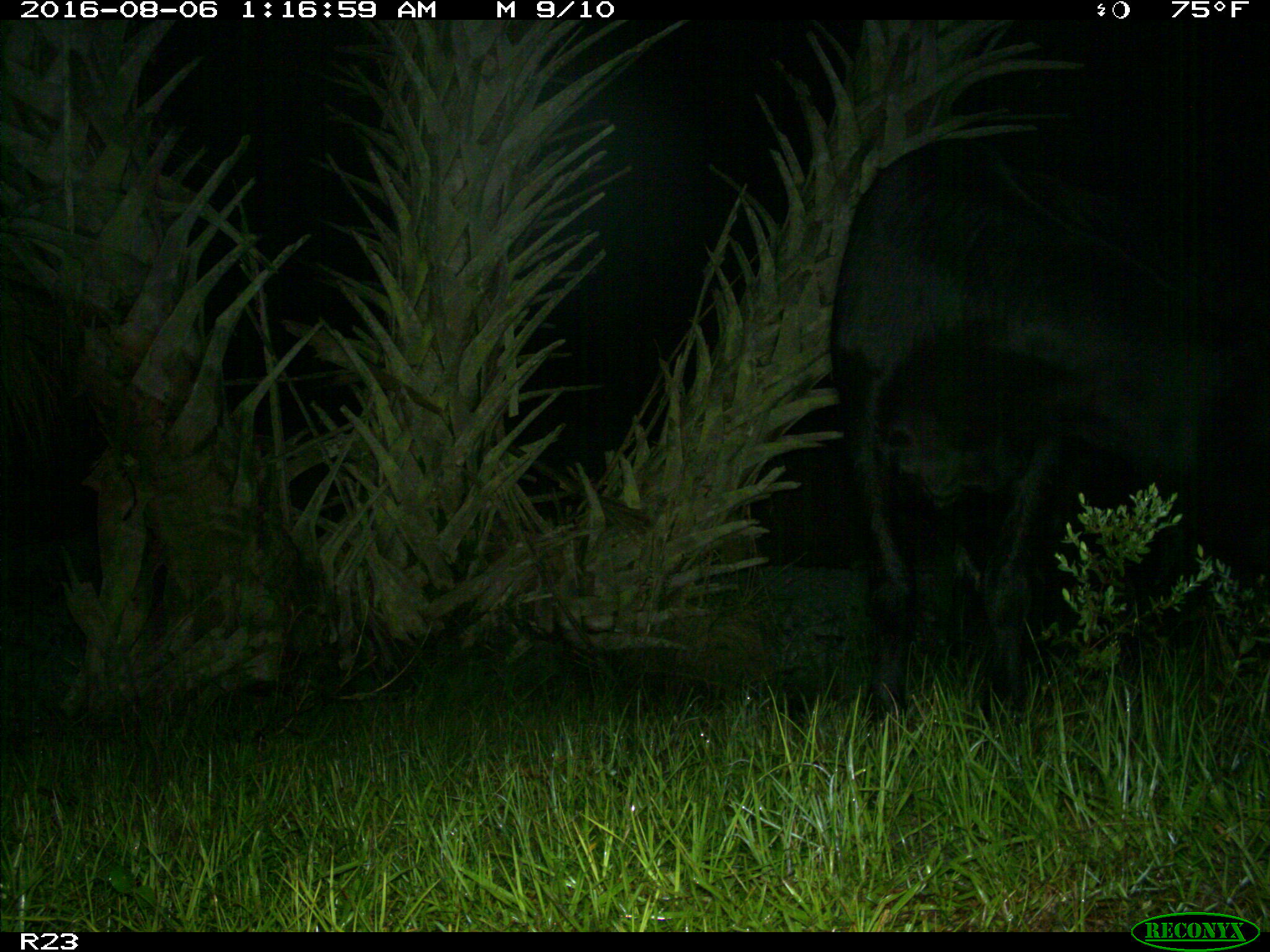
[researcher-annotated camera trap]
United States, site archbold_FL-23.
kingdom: Animalia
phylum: Chordata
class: Mammalia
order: Artiodactyla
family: Bovidae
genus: Bos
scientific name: Bos taurus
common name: domestic cow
Bos taurus (domestic cow).